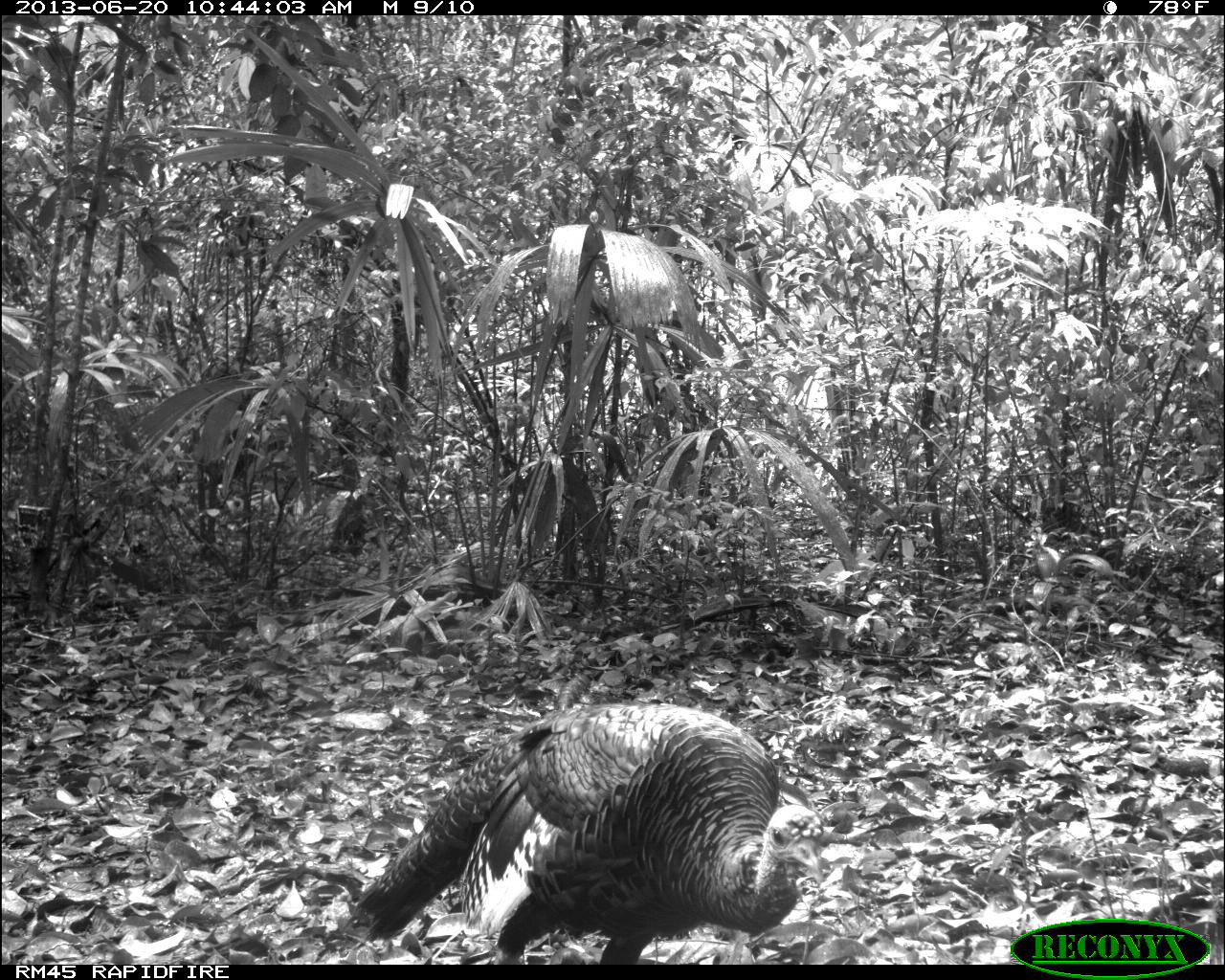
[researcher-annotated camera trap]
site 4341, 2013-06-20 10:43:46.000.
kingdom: Animalia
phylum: Chordata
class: Aves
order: Galliformes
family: Phasianidae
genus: Meleagris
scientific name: Meleagris ocellata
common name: ocellated turkey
Meleagris ocellata (ocellated turkey), count 1, sex female.